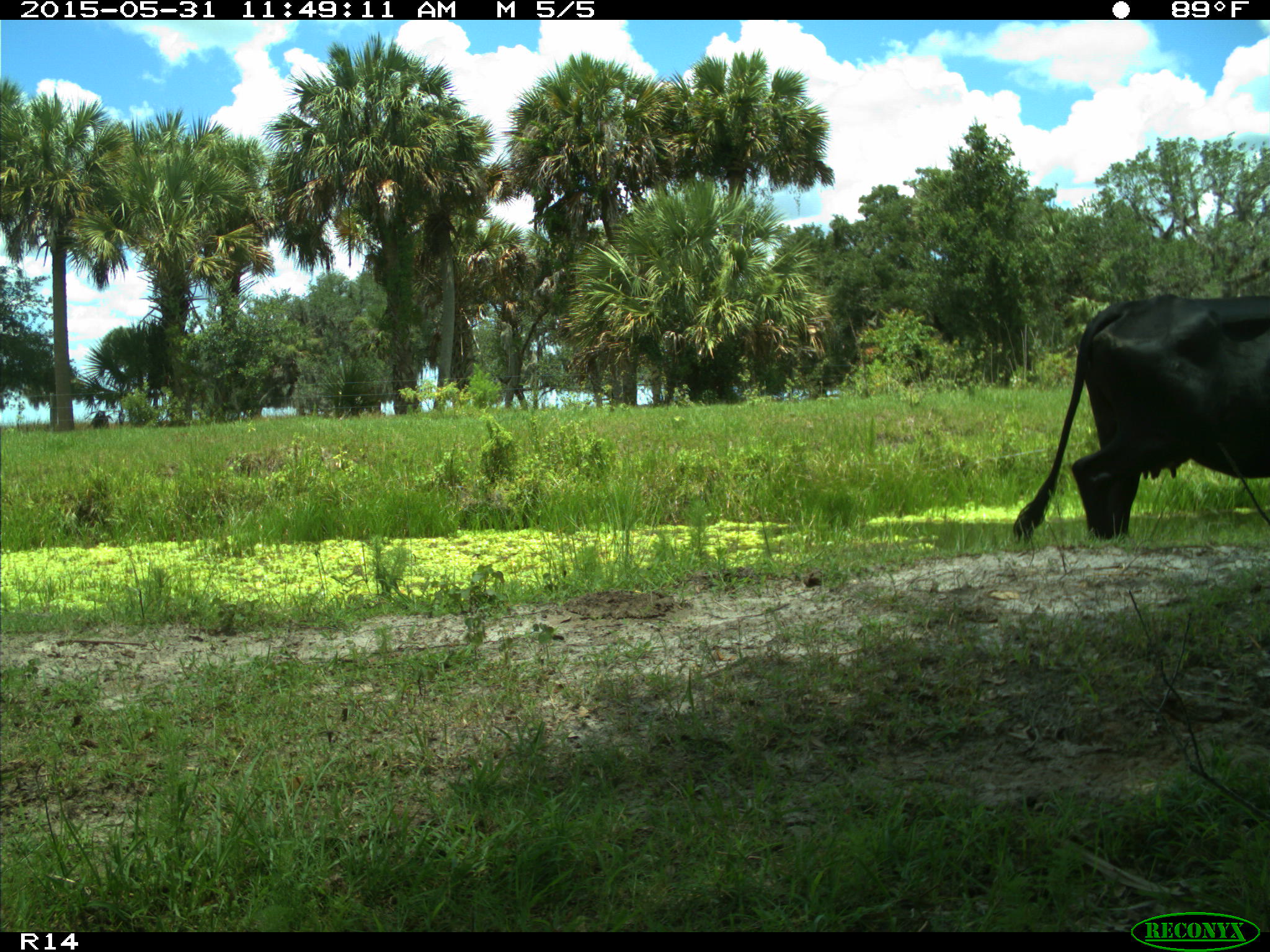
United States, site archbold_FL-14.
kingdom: Animalia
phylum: Chordata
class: Mammalia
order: Artiodactyla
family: Bovidae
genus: Bos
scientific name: Bos taurus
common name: domestic cow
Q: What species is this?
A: Bos taurus (domestic cow).